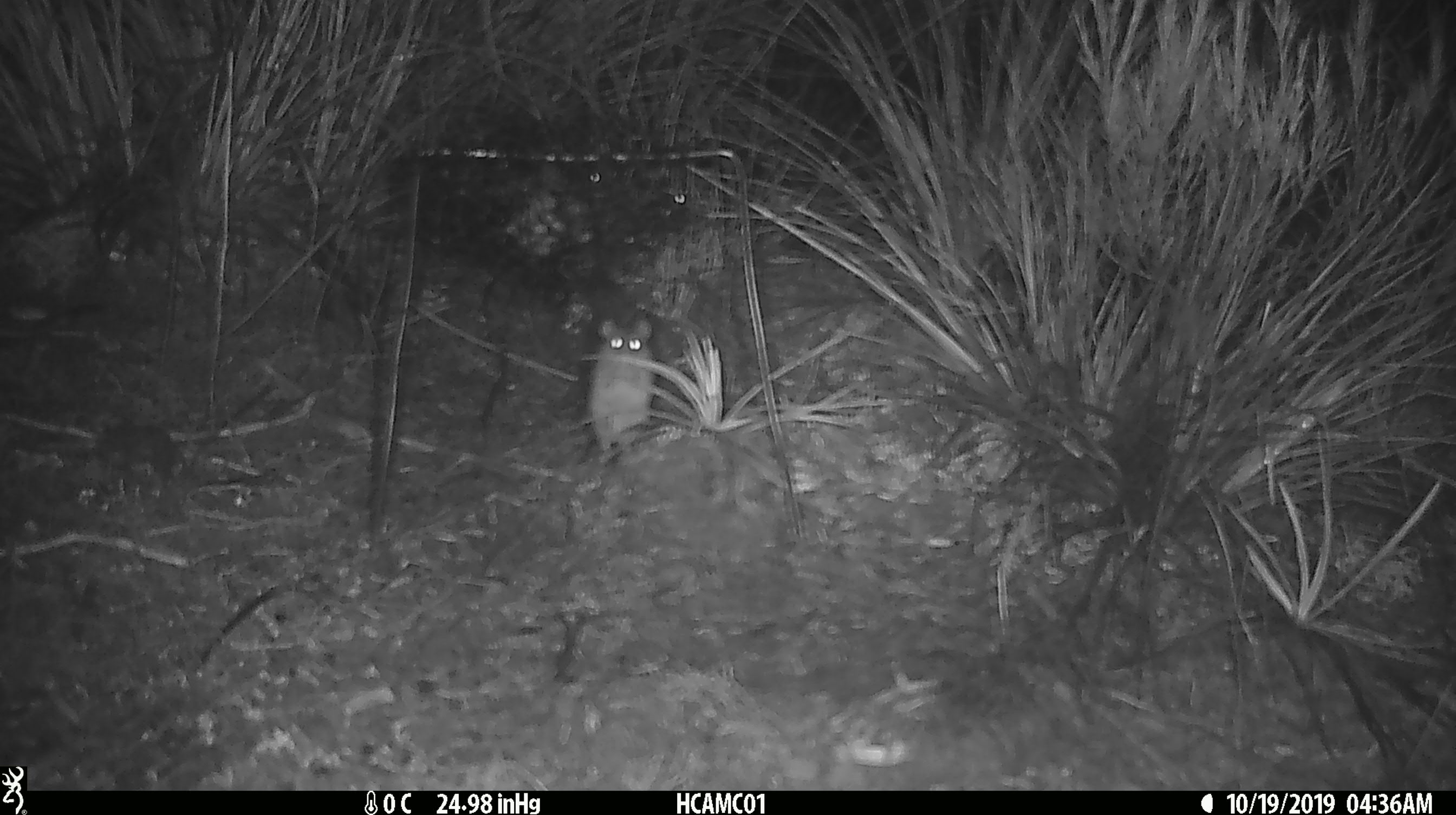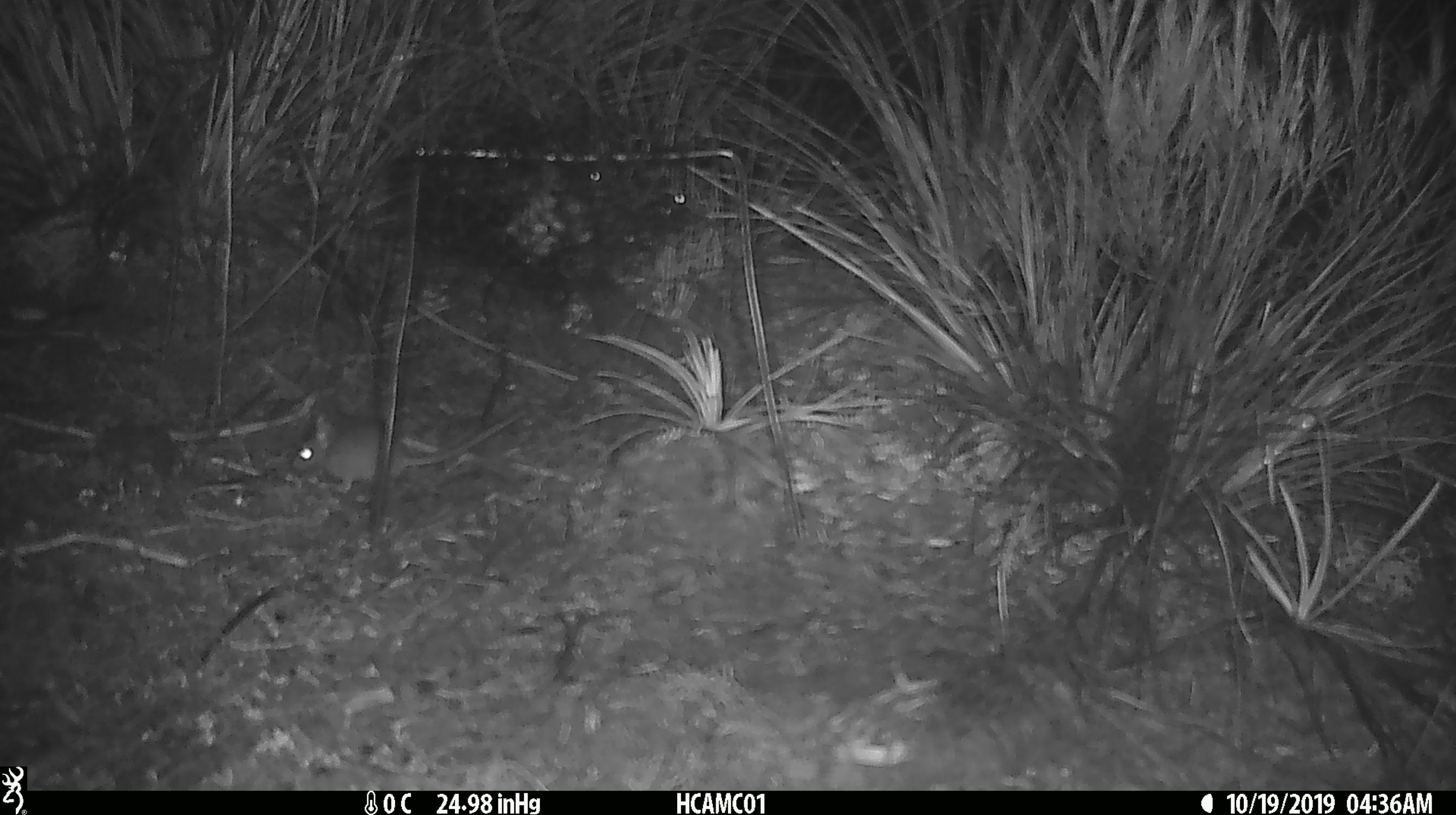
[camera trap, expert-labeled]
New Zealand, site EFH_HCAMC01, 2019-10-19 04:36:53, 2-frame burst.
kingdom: Animalia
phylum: Chordata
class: Mammalia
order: Rodentia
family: Muridae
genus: Mus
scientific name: Mus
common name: mouse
Mouse (Mus).